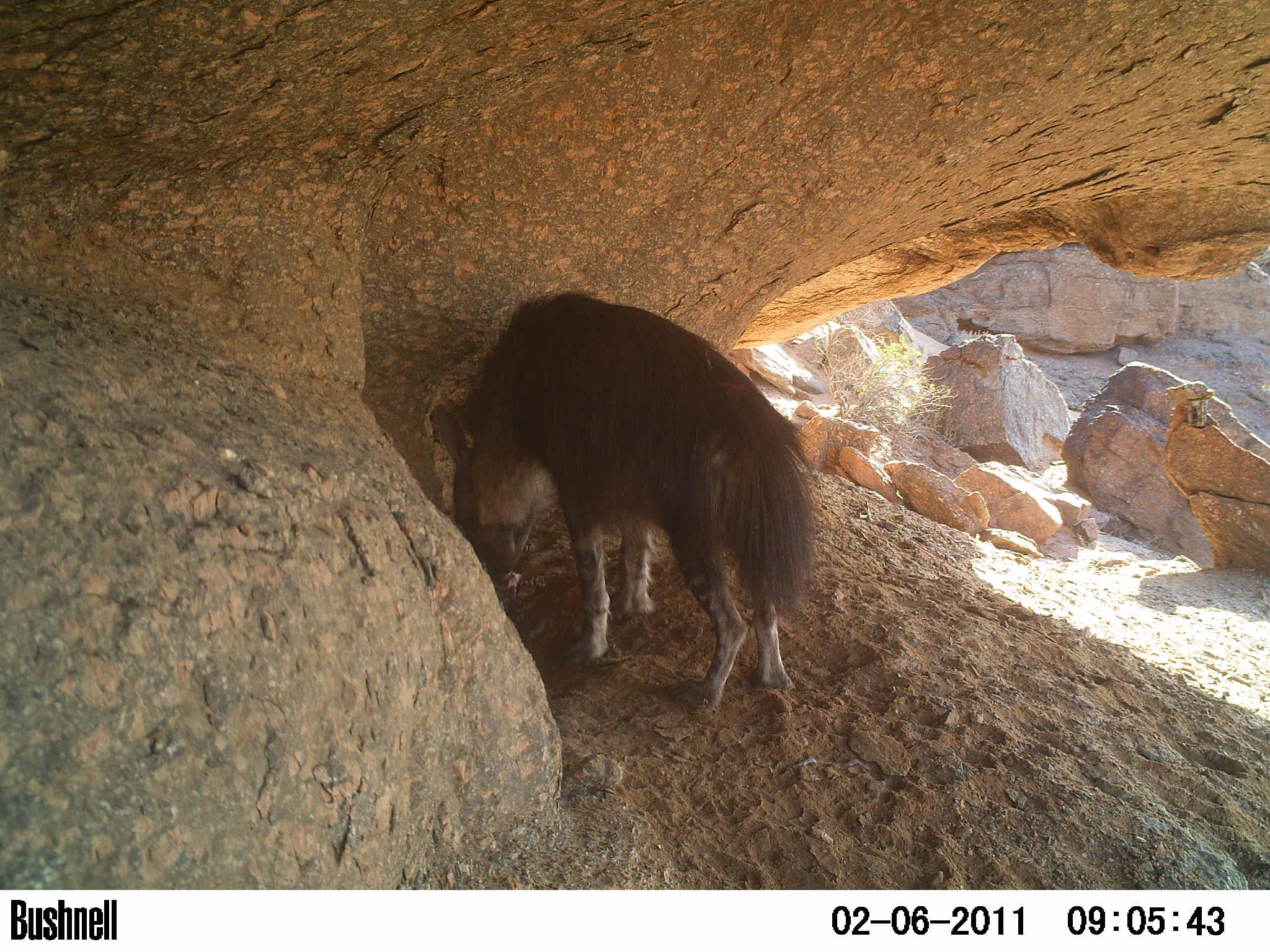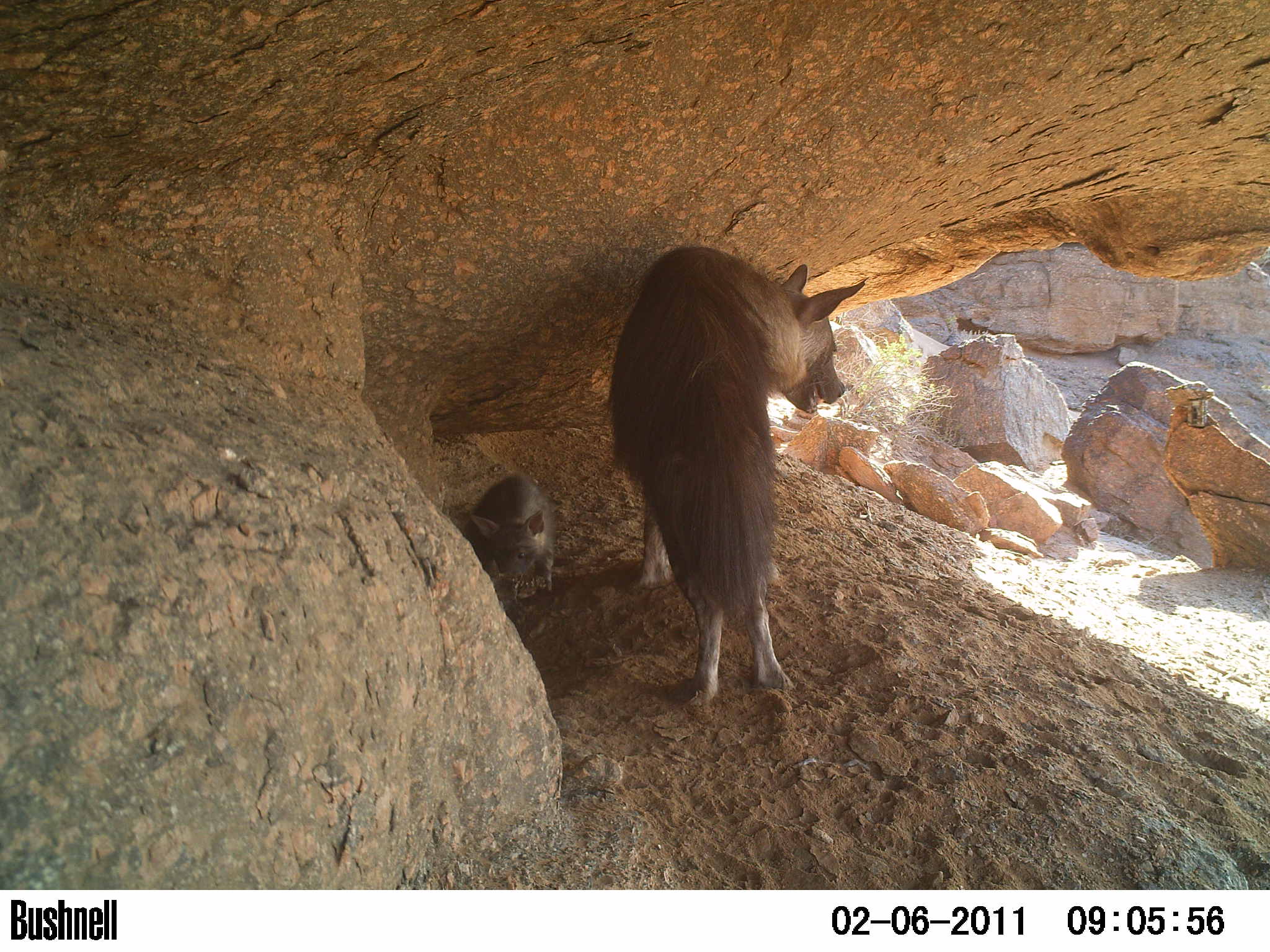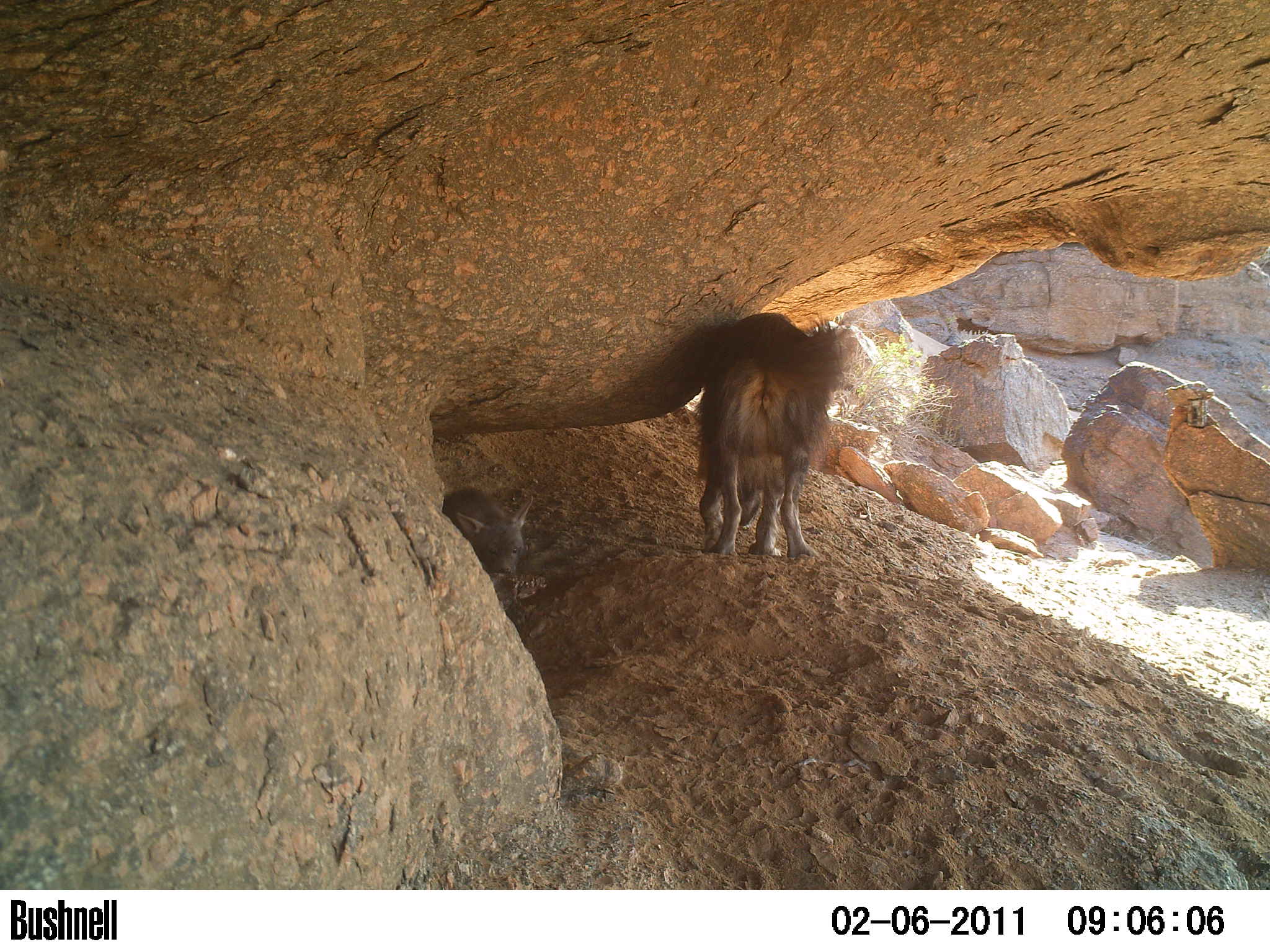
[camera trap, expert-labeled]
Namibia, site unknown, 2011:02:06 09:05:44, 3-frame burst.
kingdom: Animalia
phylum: Chordata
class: Mammalia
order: Carnivora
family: Hyaenidae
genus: Parahyaena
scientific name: Parahyaena brunnea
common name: brown hyena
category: hyaena brunnea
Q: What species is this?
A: Hyaena brunnea (brown hyena) (Parahyaena brunnea).